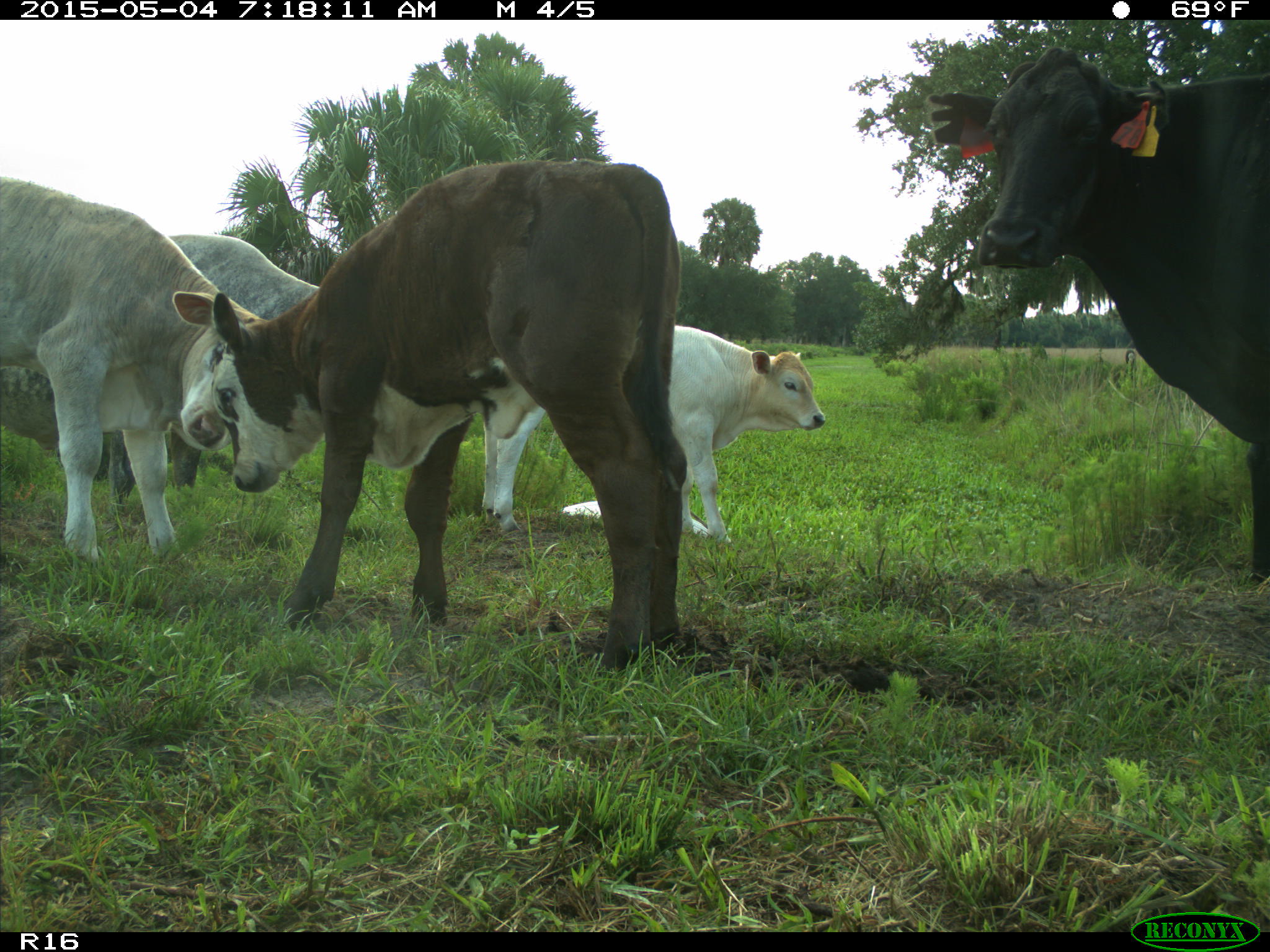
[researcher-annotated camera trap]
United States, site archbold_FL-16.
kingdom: Animalia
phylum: Chordata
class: Mammalia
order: Artiodactyla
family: Bovidae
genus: Bos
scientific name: Bos taurus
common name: domestic cow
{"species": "Bos taurus (domestic cow)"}